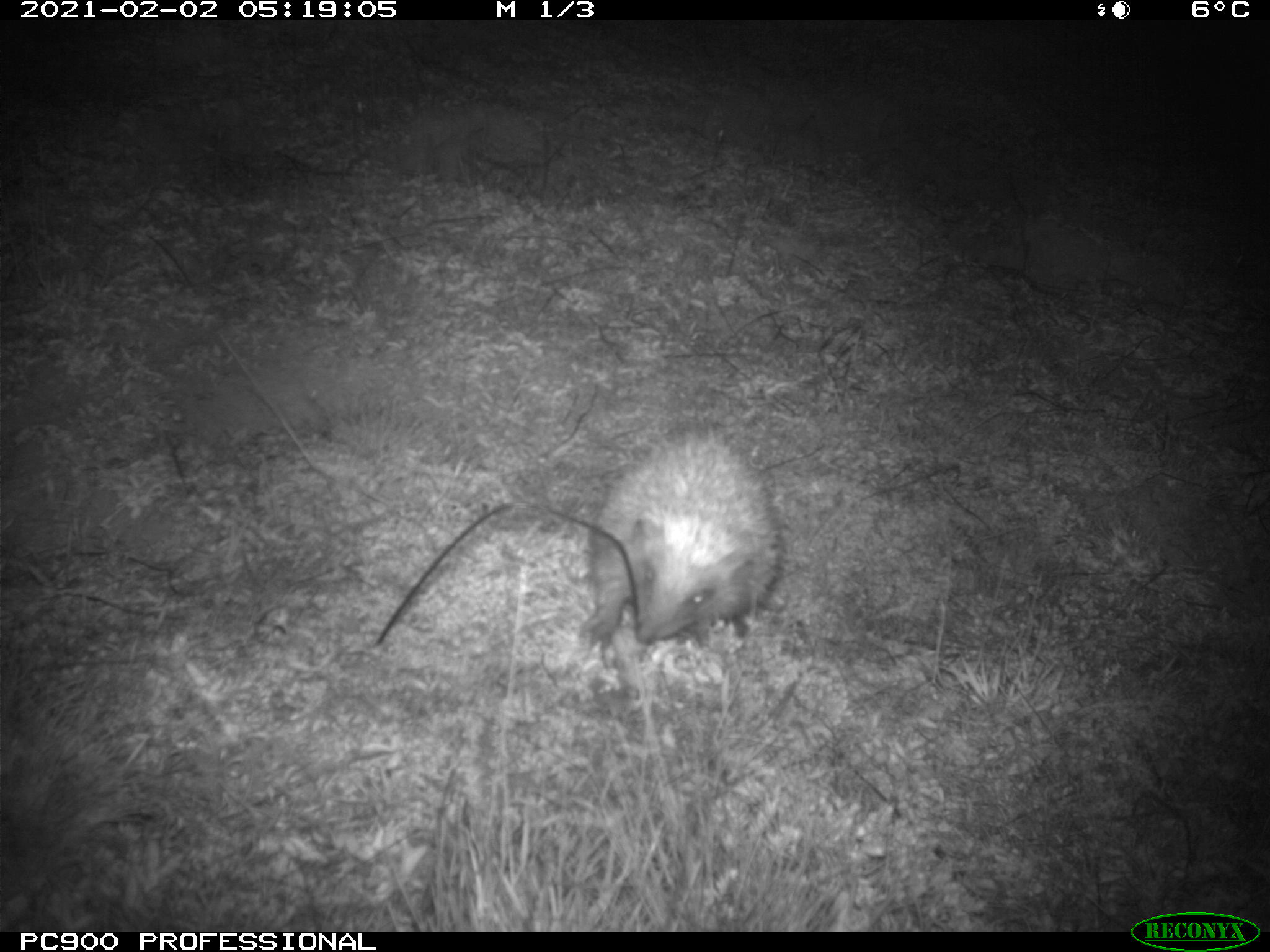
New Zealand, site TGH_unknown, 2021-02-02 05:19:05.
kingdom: Animalia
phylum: Chordata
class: Mammalia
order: Eulipotyphla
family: Erinaceidae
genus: Erinaceus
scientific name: Erinaceus europaeus europaeus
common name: european hedgehog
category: hedgehog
Hedgehog (european hedgehog) (Erinaceus europaeus europaeus).